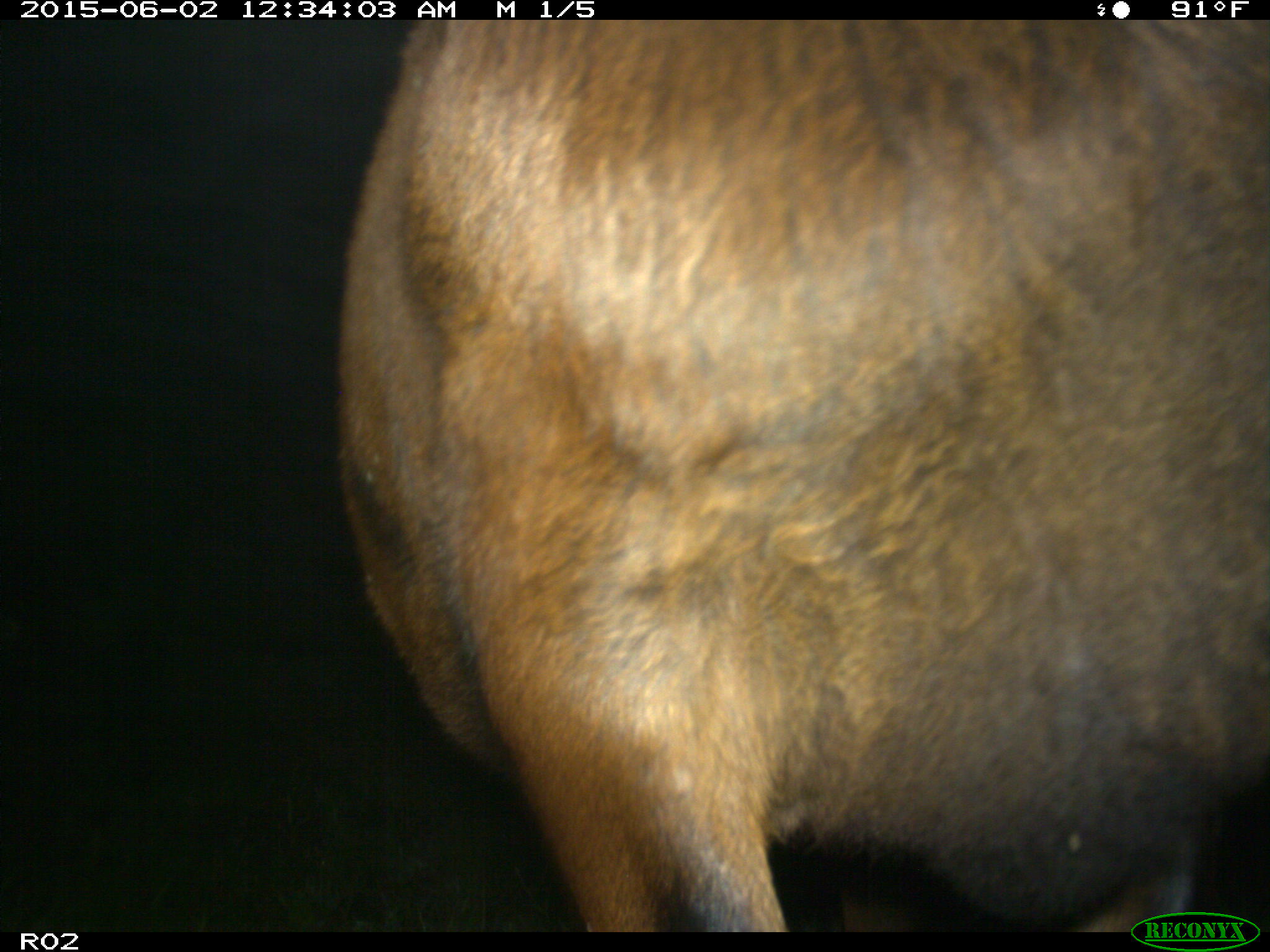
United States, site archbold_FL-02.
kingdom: Animalia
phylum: Chordata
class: Mammalia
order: Artiodactyla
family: Bovidae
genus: Bos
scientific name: Bos taurus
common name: domestic cow